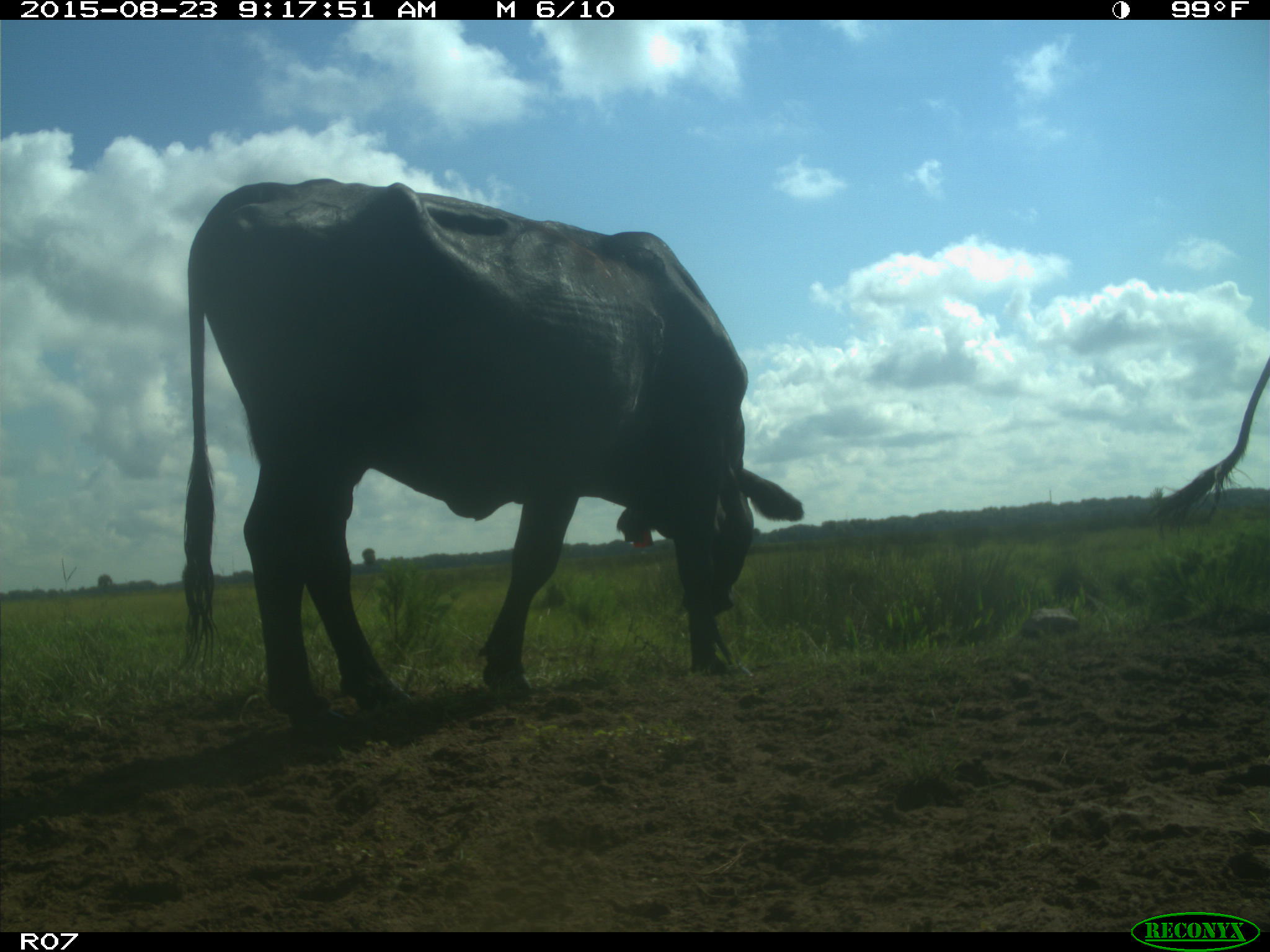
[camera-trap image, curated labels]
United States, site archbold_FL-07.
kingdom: Animalia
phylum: Chordata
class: Mammalia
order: Artiodactyla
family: Bovidae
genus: Bos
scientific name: Bos taurus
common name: domestic cow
Bos taurus (domestic cow).